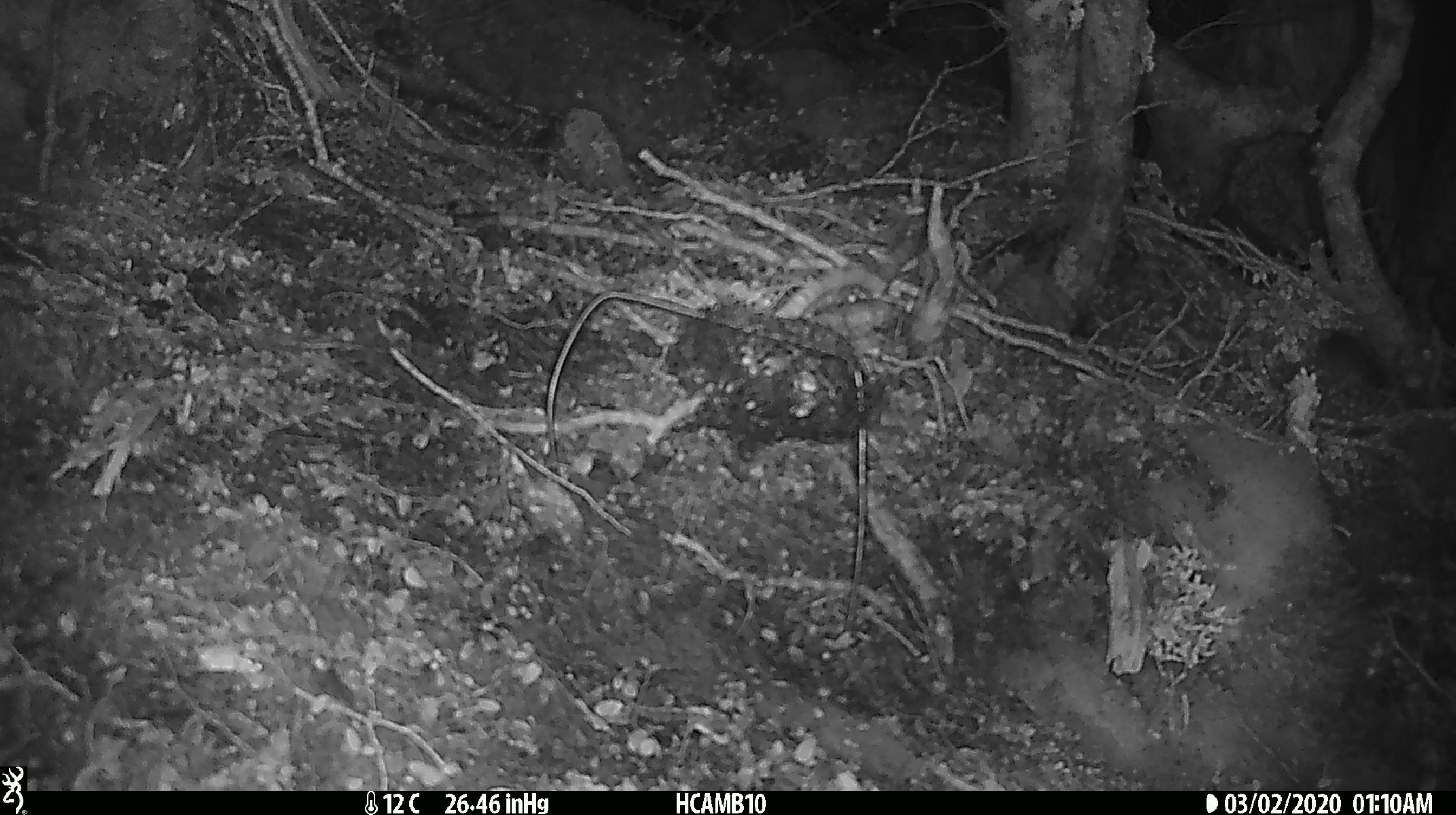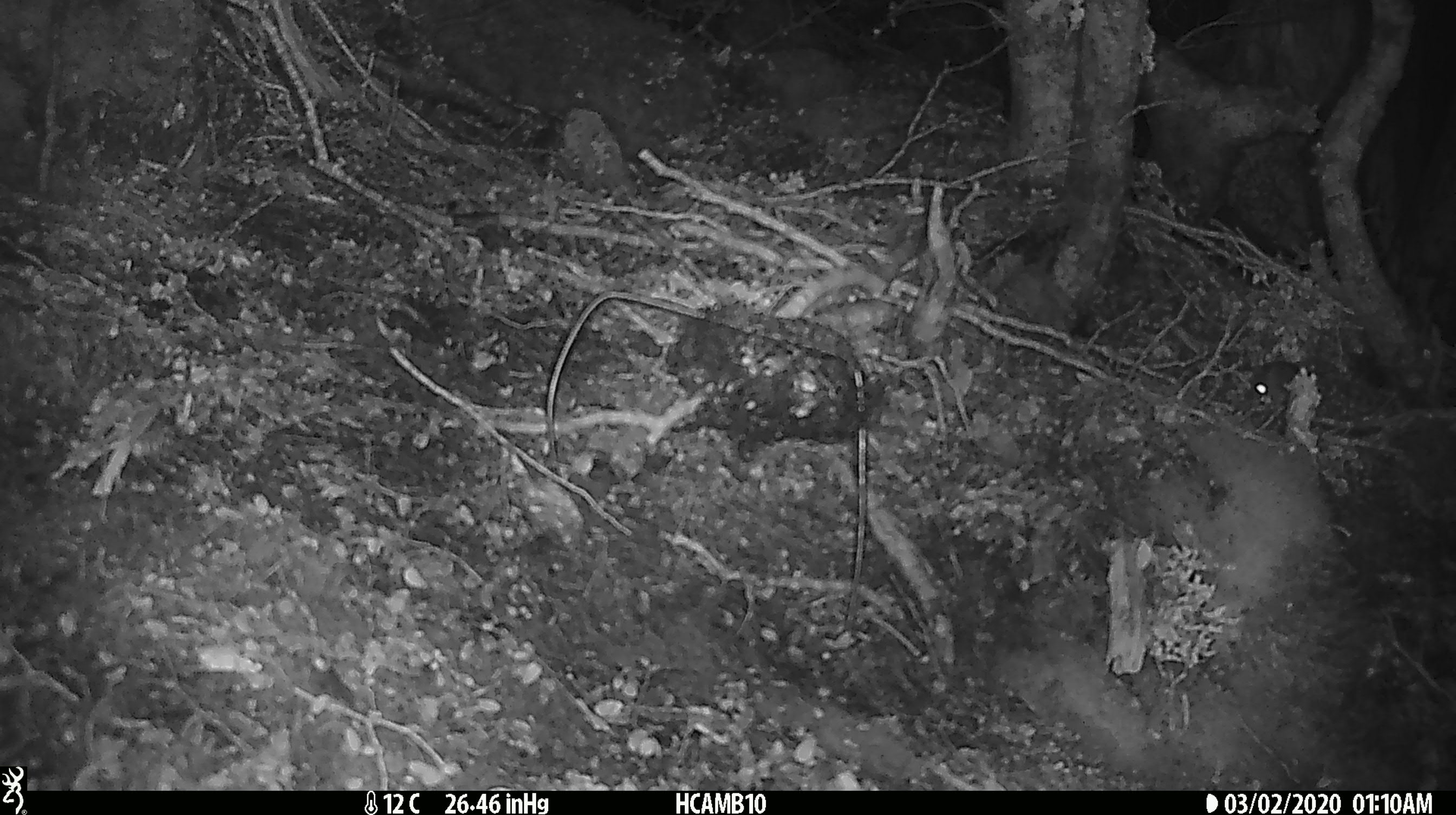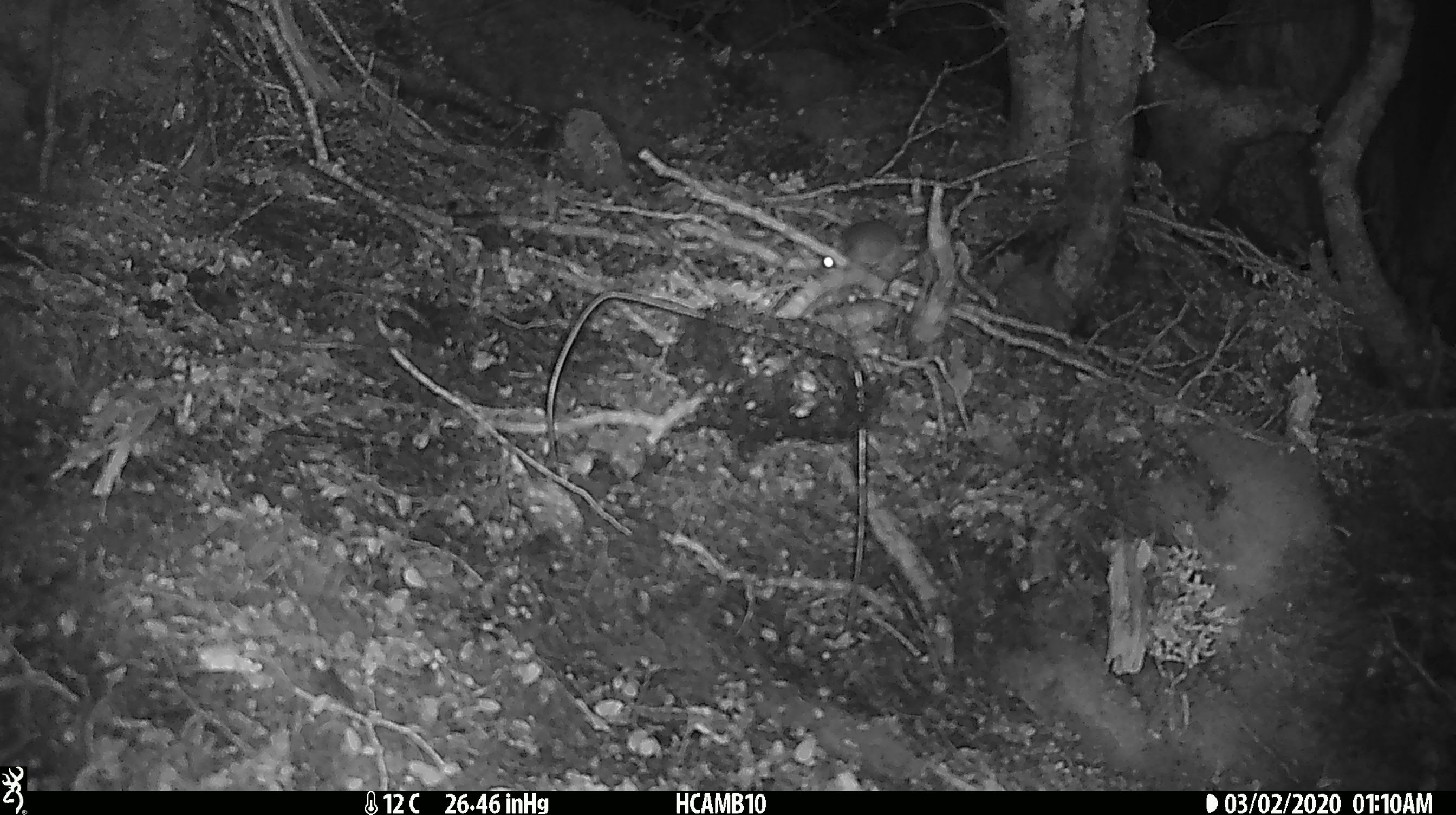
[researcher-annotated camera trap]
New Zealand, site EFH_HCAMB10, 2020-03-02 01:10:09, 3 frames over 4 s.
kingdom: Animalia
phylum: Chordata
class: Mammalia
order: Rodentia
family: Muridae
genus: Mus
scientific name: Mus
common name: mouse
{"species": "mouse (Mus)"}